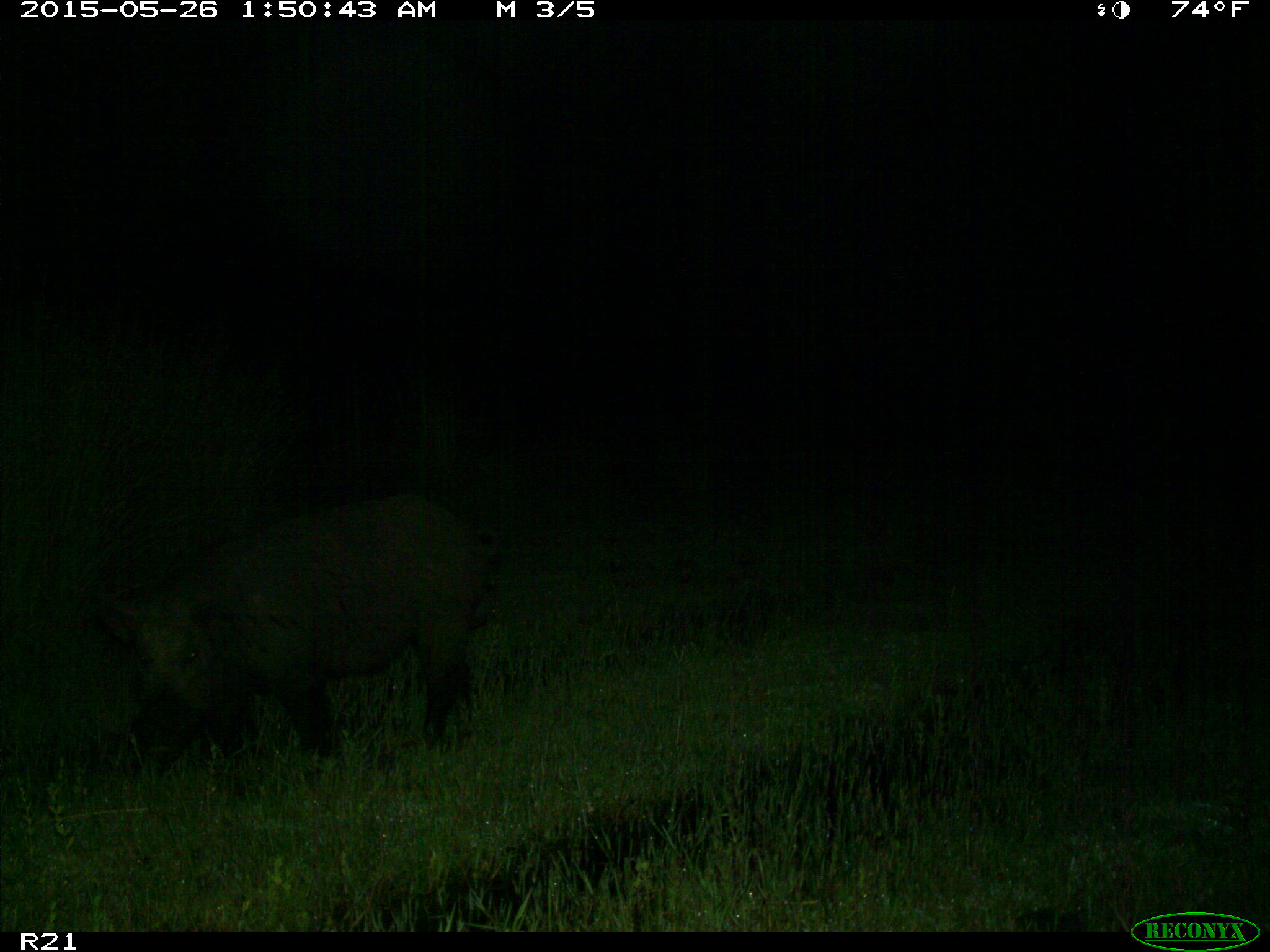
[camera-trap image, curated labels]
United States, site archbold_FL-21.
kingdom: Animalia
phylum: Chordata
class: Mammalia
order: Artiodactyla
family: Suidae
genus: Sus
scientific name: Sus scrofa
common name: wild boar